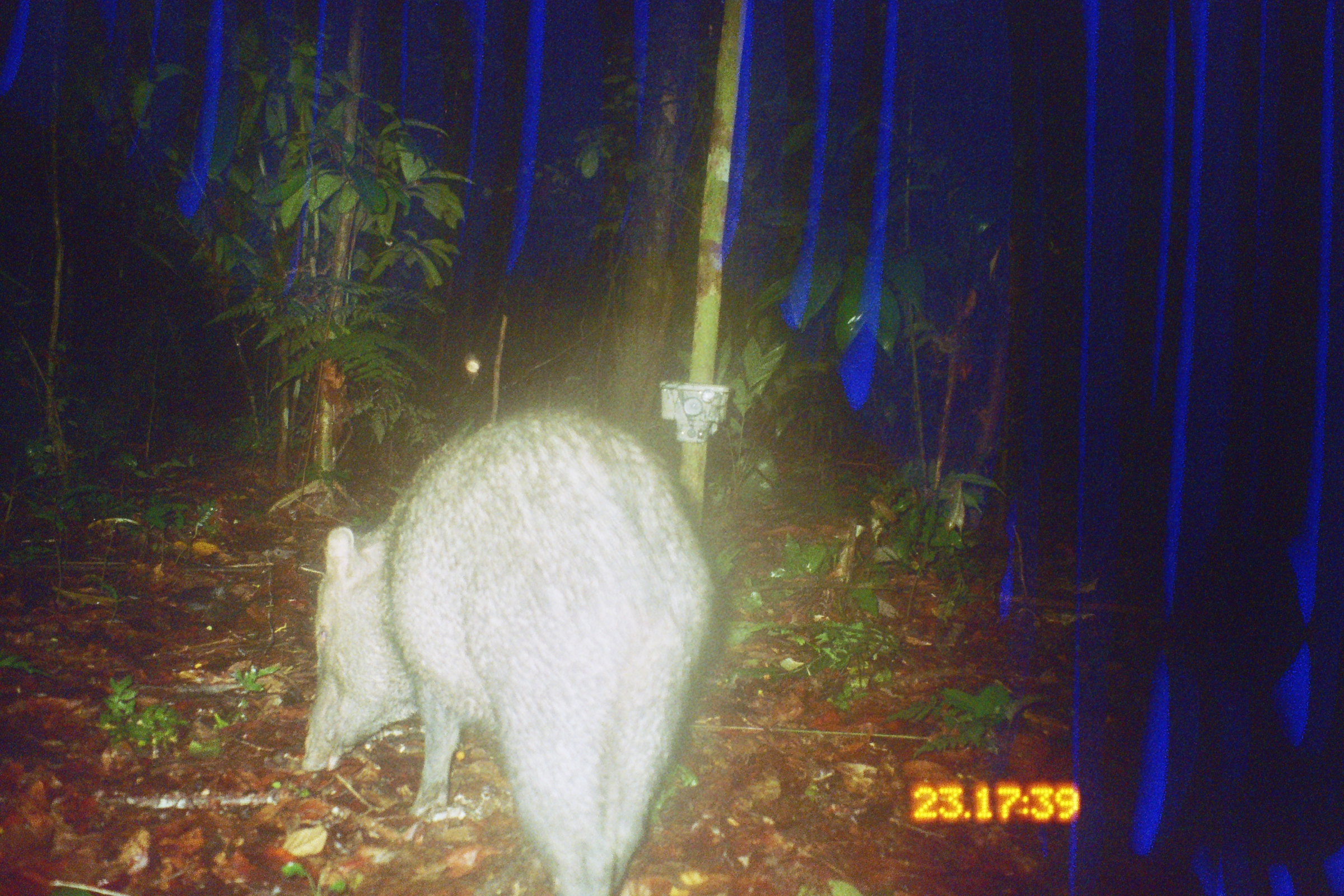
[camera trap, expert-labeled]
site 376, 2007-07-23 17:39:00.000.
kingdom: Animalia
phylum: Chordata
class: Mammalia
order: Artiodactyla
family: Tayassuidae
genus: Tayassu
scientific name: Tayassu pecari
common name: white-lipped peccary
Tayassu pecari (white-lipped peccary).